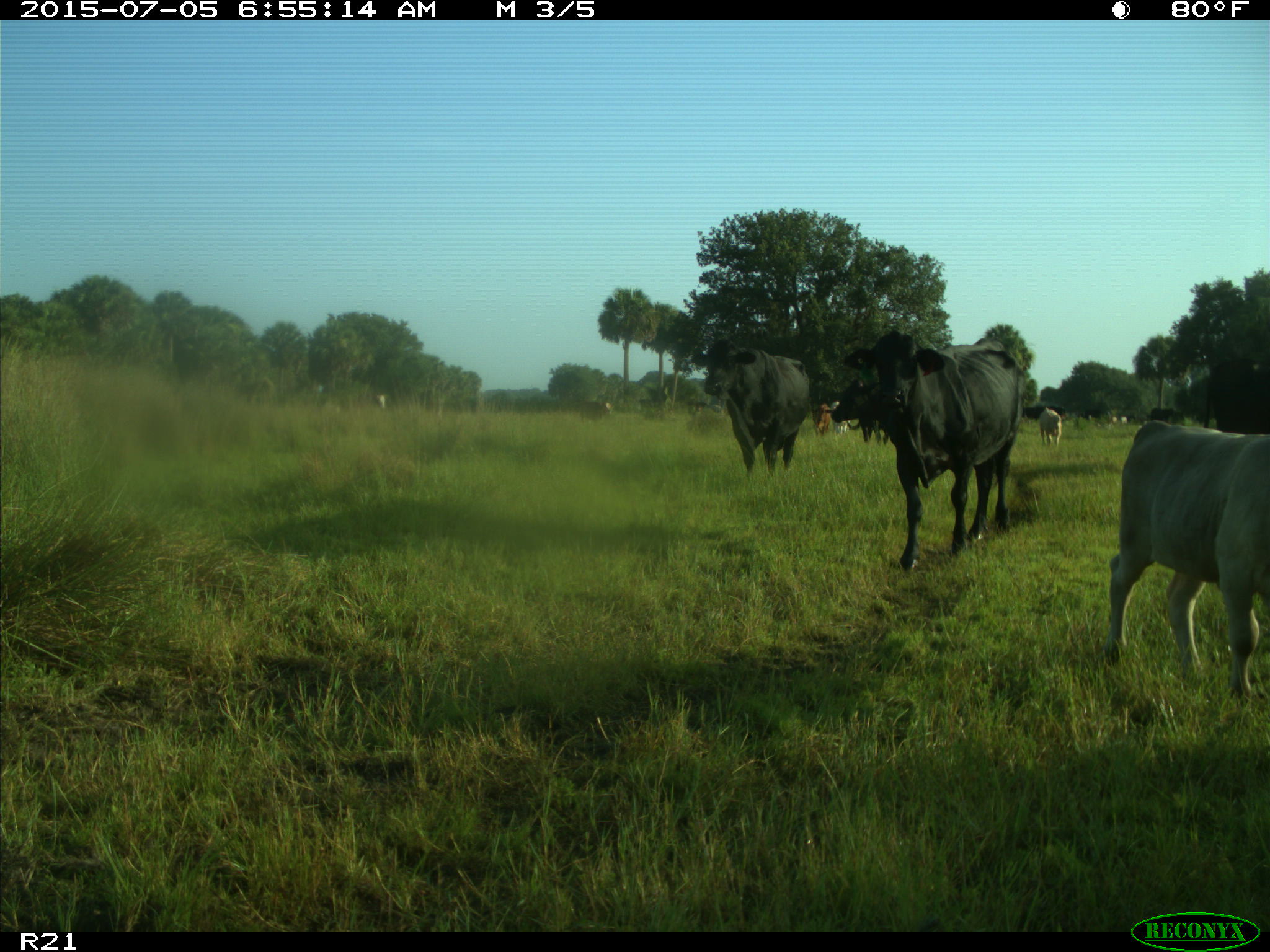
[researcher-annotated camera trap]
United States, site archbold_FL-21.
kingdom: Animalia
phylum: Chordata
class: Mammalia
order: Artiodactyla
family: Bovidae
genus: Bos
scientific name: Bos taurus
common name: domestic cow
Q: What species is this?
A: Bos taurus (domestic cow).